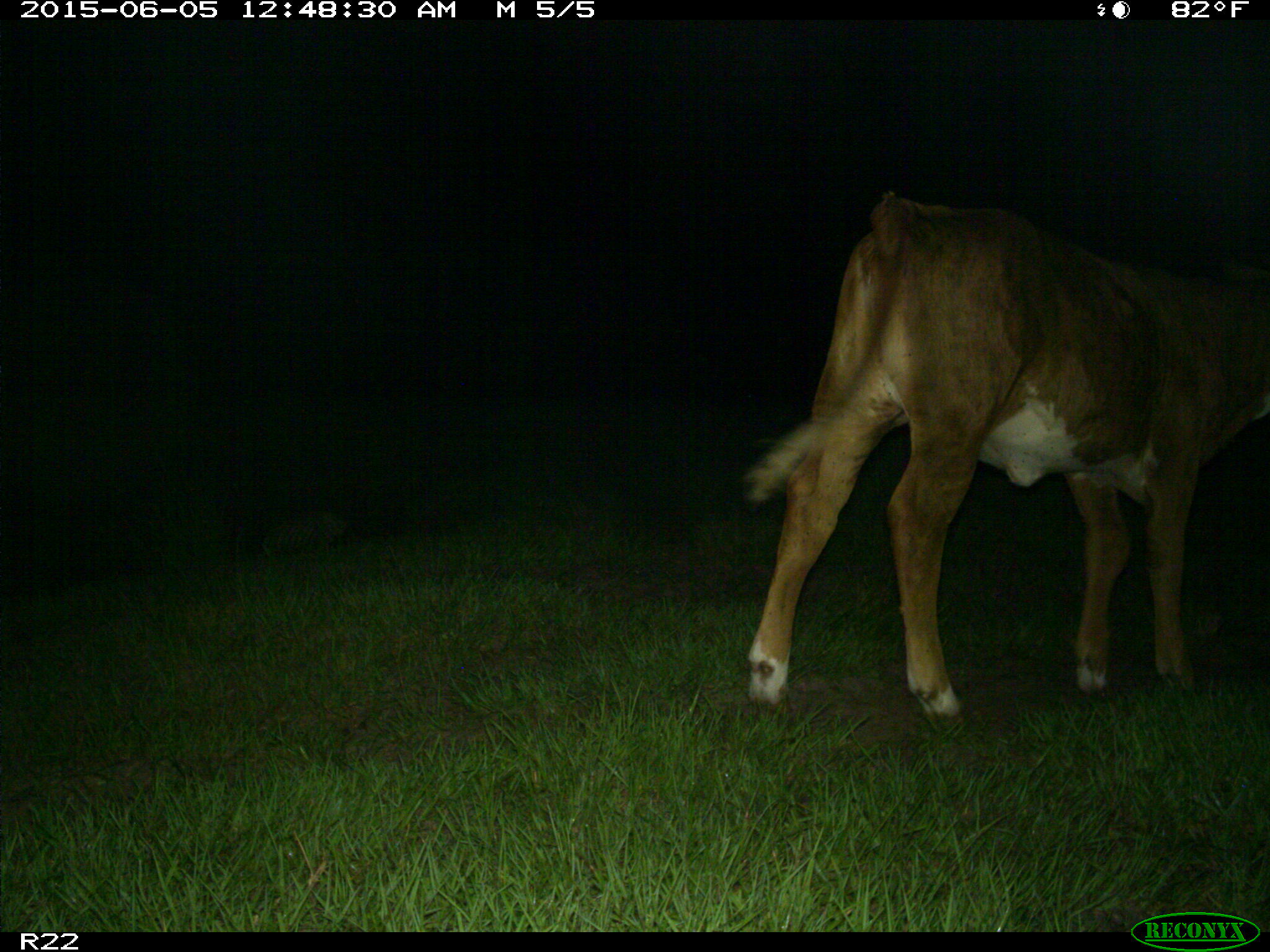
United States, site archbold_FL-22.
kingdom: Animalia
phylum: Chordata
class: Mammalia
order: Artiodactyla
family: Bovidae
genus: Bos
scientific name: Bos taurus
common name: domestic cow